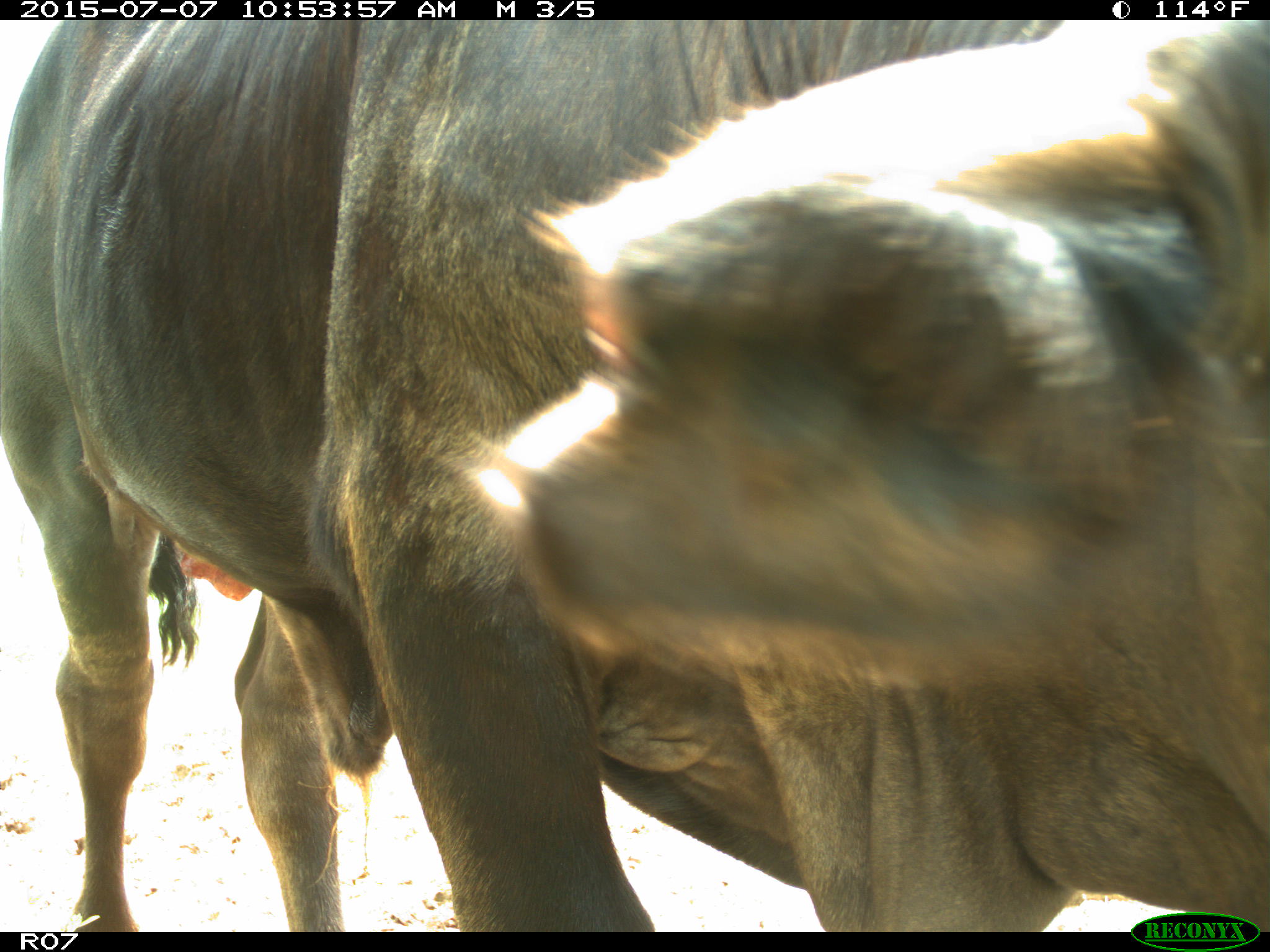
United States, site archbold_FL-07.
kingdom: Animalia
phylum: Chordata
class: Mammalia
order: Artiodactyla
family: Bovidae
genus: Bos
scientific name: Bos taurus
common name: domestic cow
Bos taurus (domestic cow).